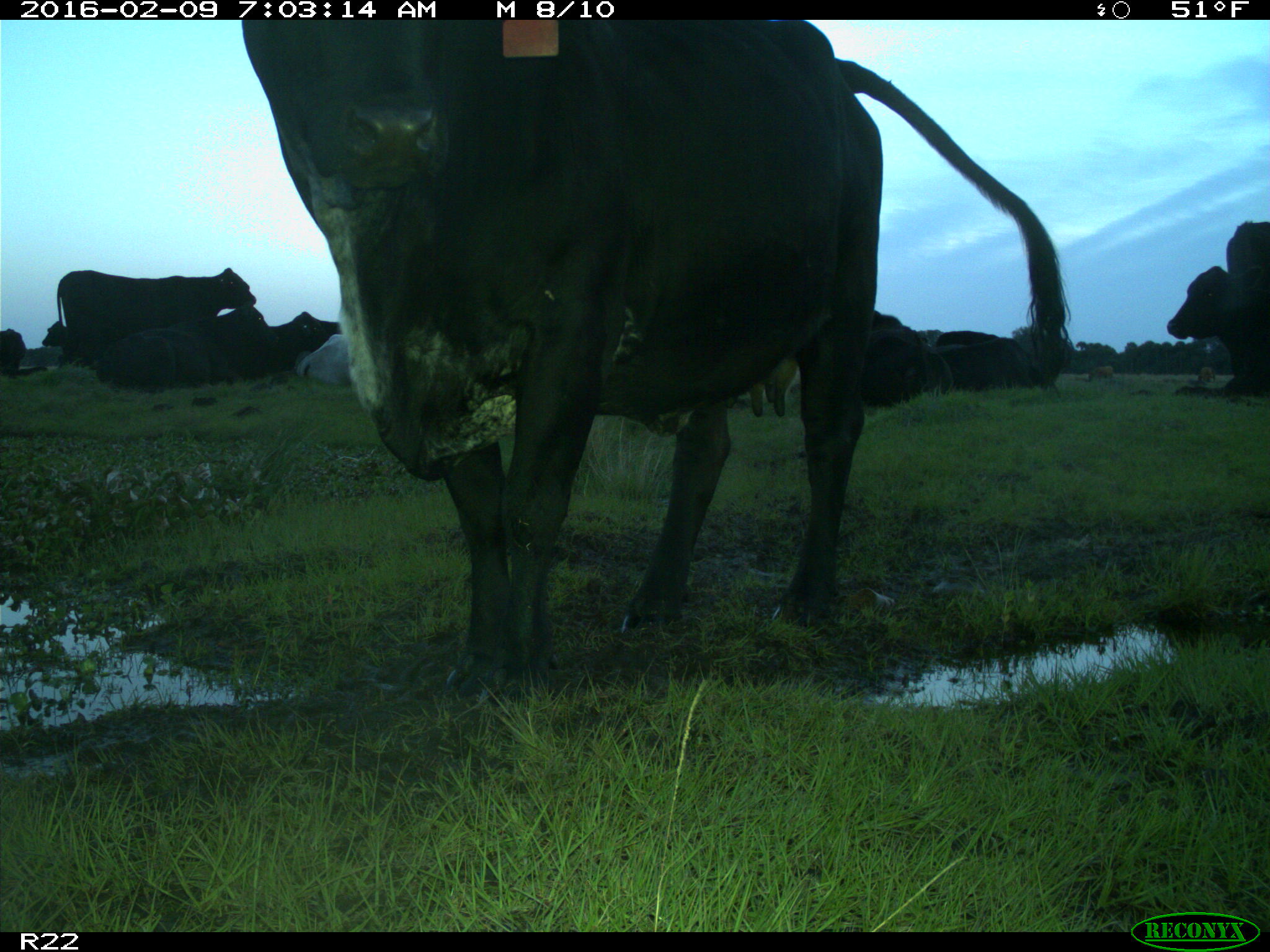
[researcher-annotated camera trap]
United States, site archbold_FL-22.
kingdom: Animalia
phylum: Chordata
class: Mammalia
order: Artiodactyla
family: Bovidae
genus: Bos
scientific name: Bos taurus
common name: domestic cow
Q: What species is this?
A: Bos taurus (domestic cow).